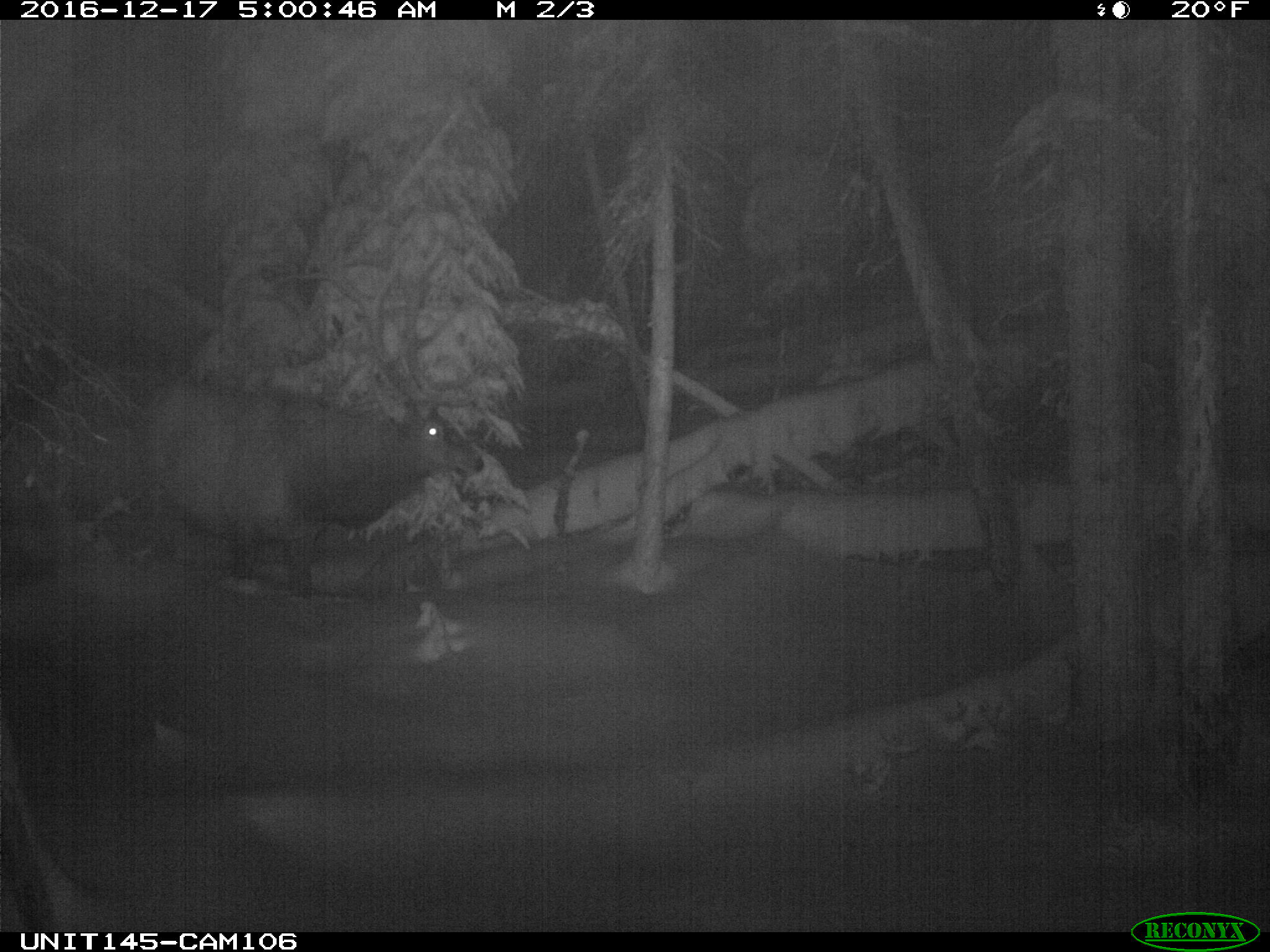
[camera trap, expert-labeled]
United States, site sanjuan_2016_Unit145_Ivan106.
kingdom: Animalia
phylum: Chordata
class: Mammalia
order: Artiodactyla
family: Cervidae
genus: Cervus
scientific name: Cervus elaphus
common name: red deer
Cervus elaphus (red deer).